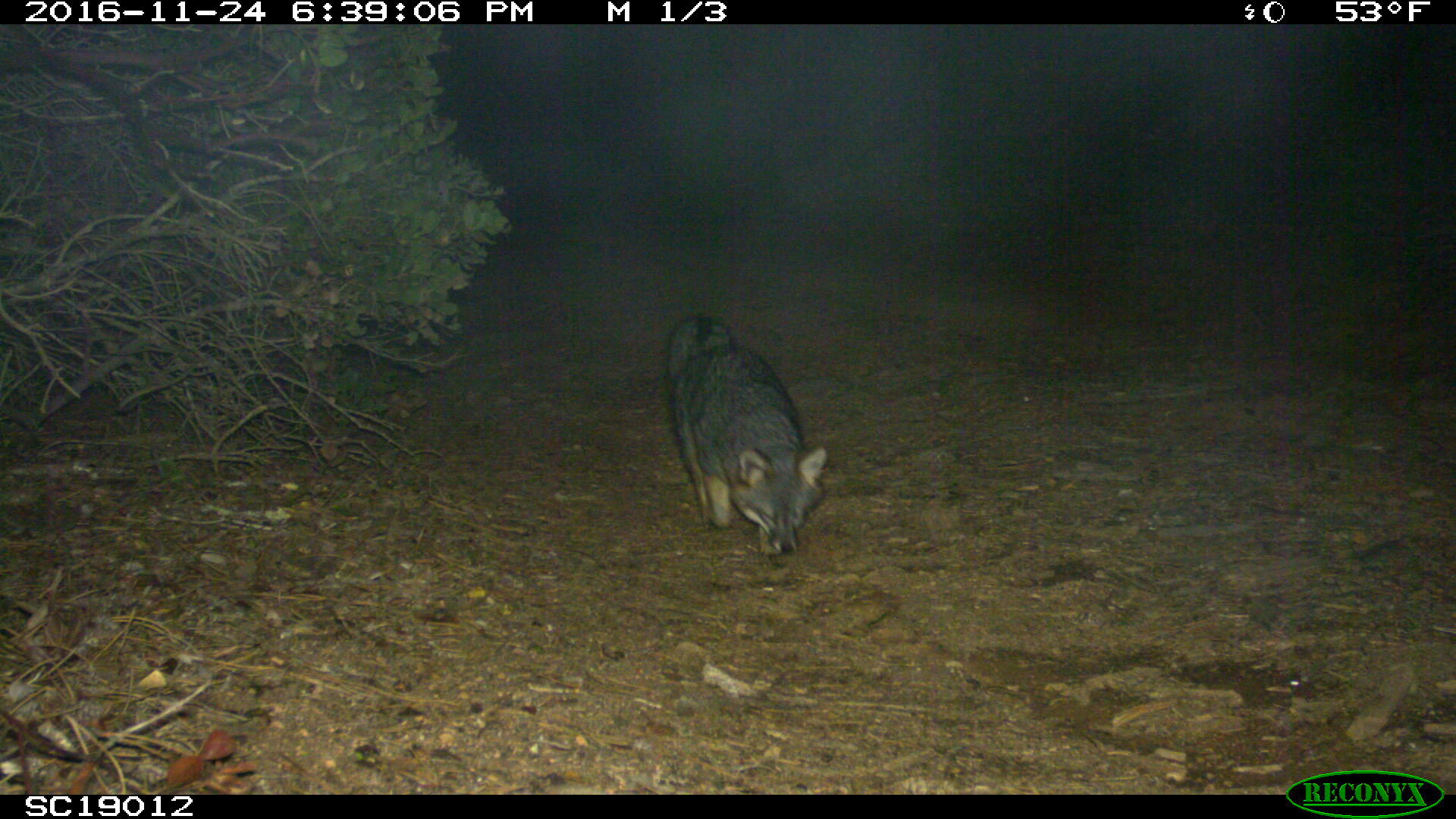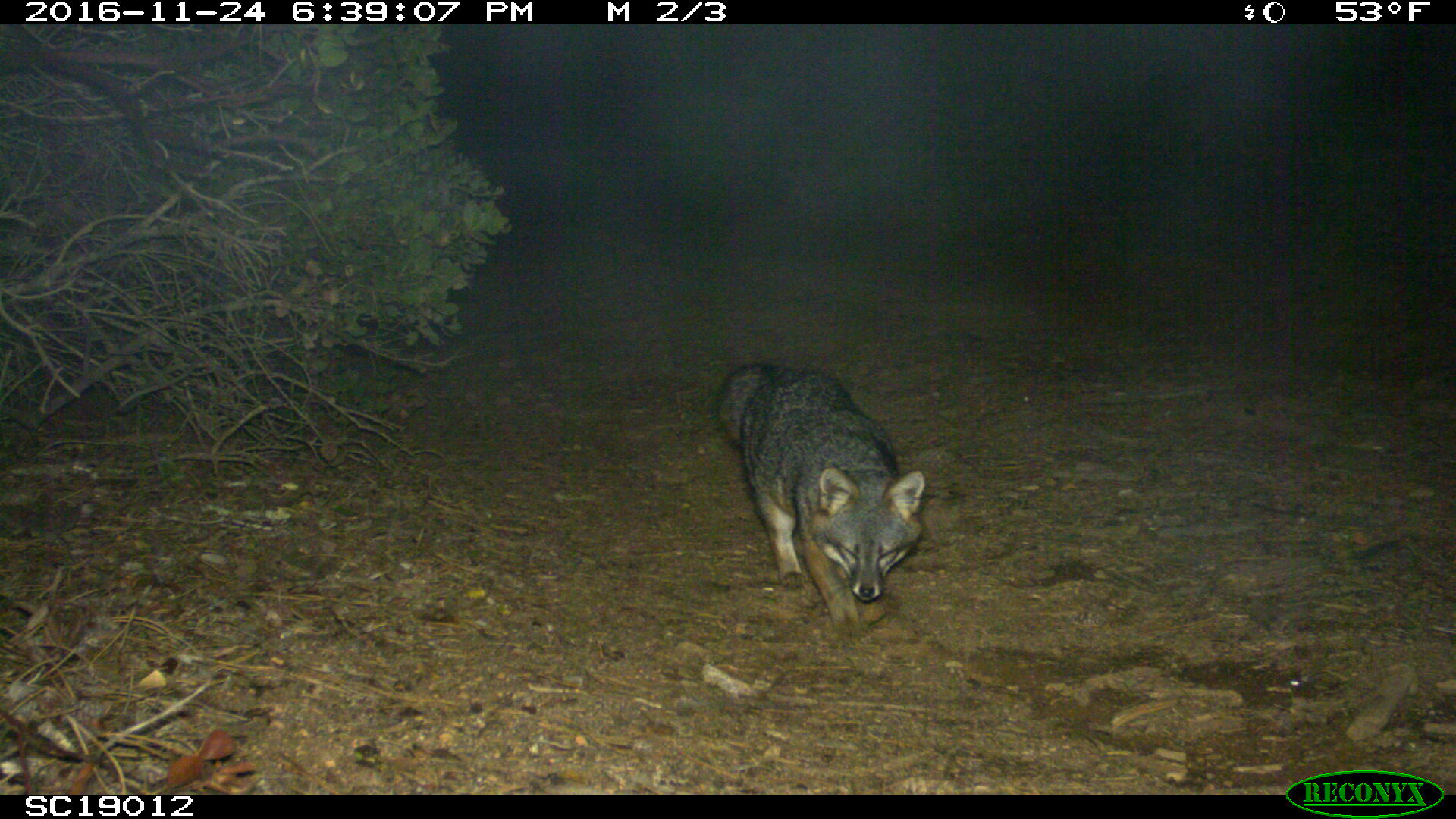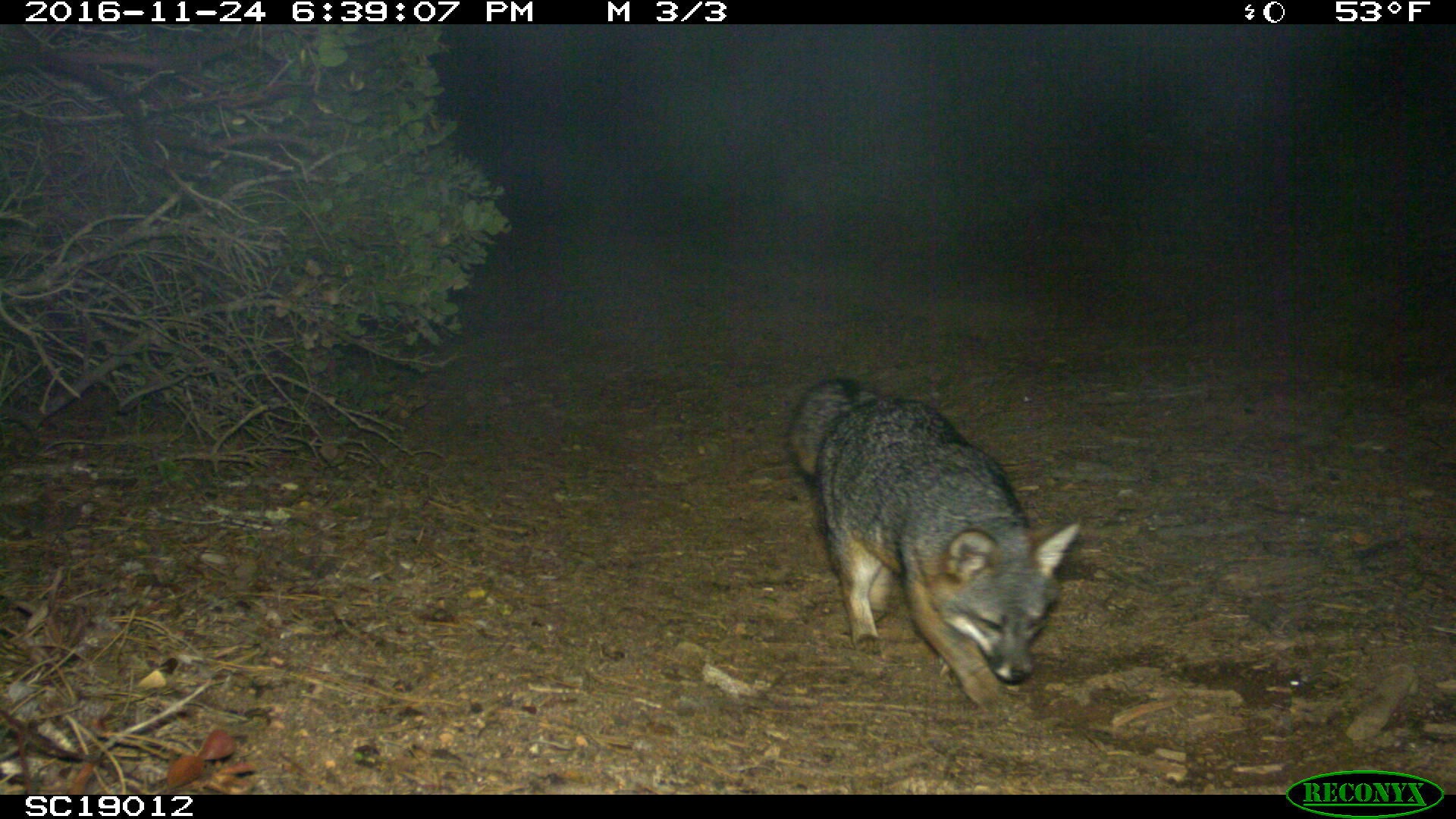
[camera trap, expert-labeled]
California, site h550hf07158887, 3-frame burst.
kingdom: Animalia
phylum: Chordata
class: Mammalia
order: Carnivora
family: Canidae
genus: Urocyon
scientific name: Urocyon littoralis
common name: island fox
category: fox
Fox (island fox) (Urocyon littoralis).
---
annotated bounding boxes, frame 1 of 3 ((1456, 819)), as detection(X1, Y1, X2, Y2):
fox: detection(665, 316, 827, 554)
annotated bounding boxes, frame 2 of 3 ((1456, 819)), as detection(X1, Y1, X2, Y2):
fox: detection(717, 361, 927, 638)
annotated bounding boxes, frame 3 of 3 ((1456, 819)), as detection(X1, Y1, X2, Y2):
fox: detection(786, 378, 1083, 706)